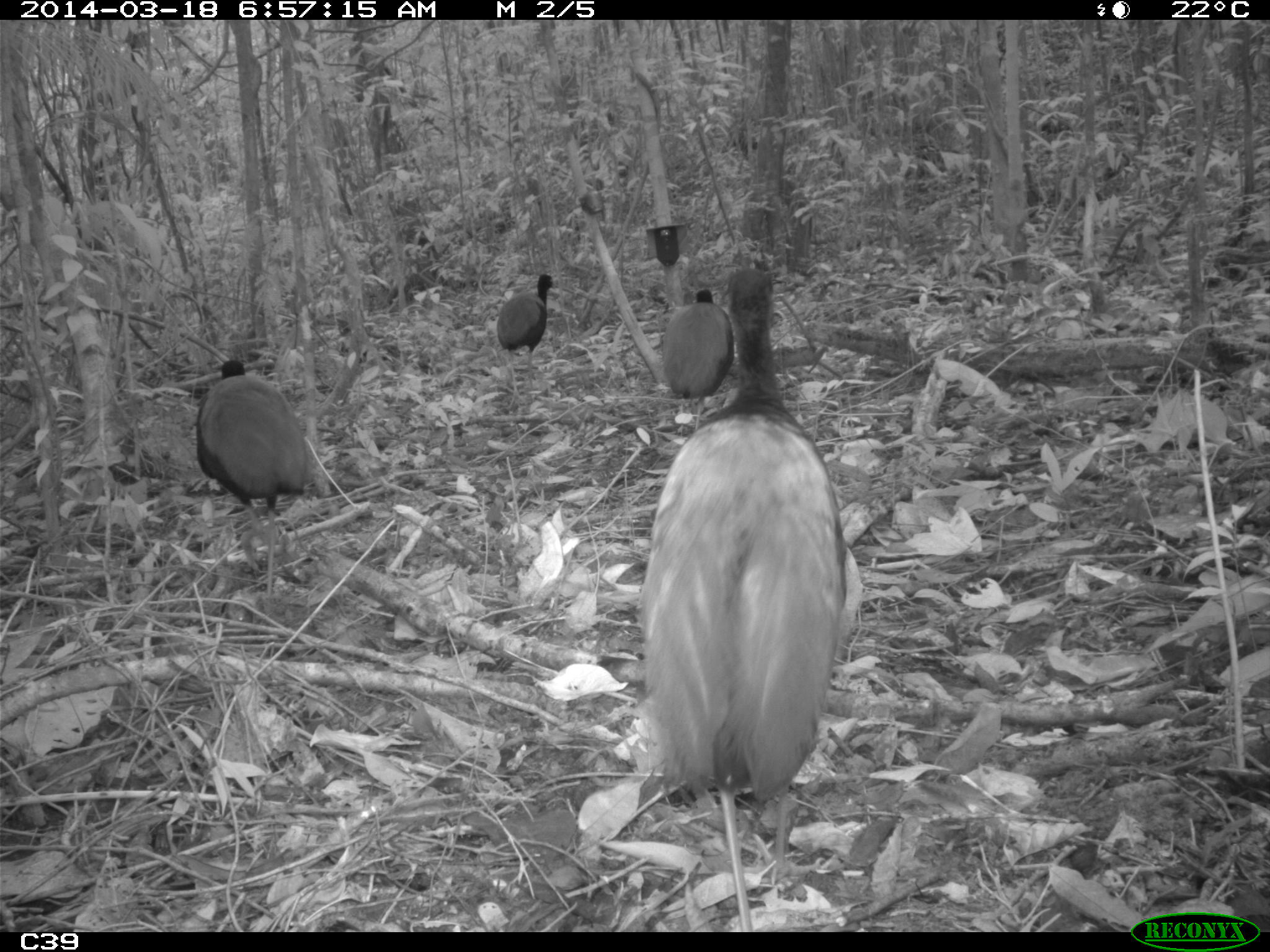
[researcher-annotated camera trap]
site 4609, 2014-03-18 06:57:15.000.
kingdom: Animalia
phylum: Chordata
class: Aves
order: Gruiformes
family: Psophiidae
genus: Psophia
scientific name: Psophia crepitans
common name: gray-winged trumpeter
Psophia crepitans (gray-winged trumpeter), count 11, age adult.